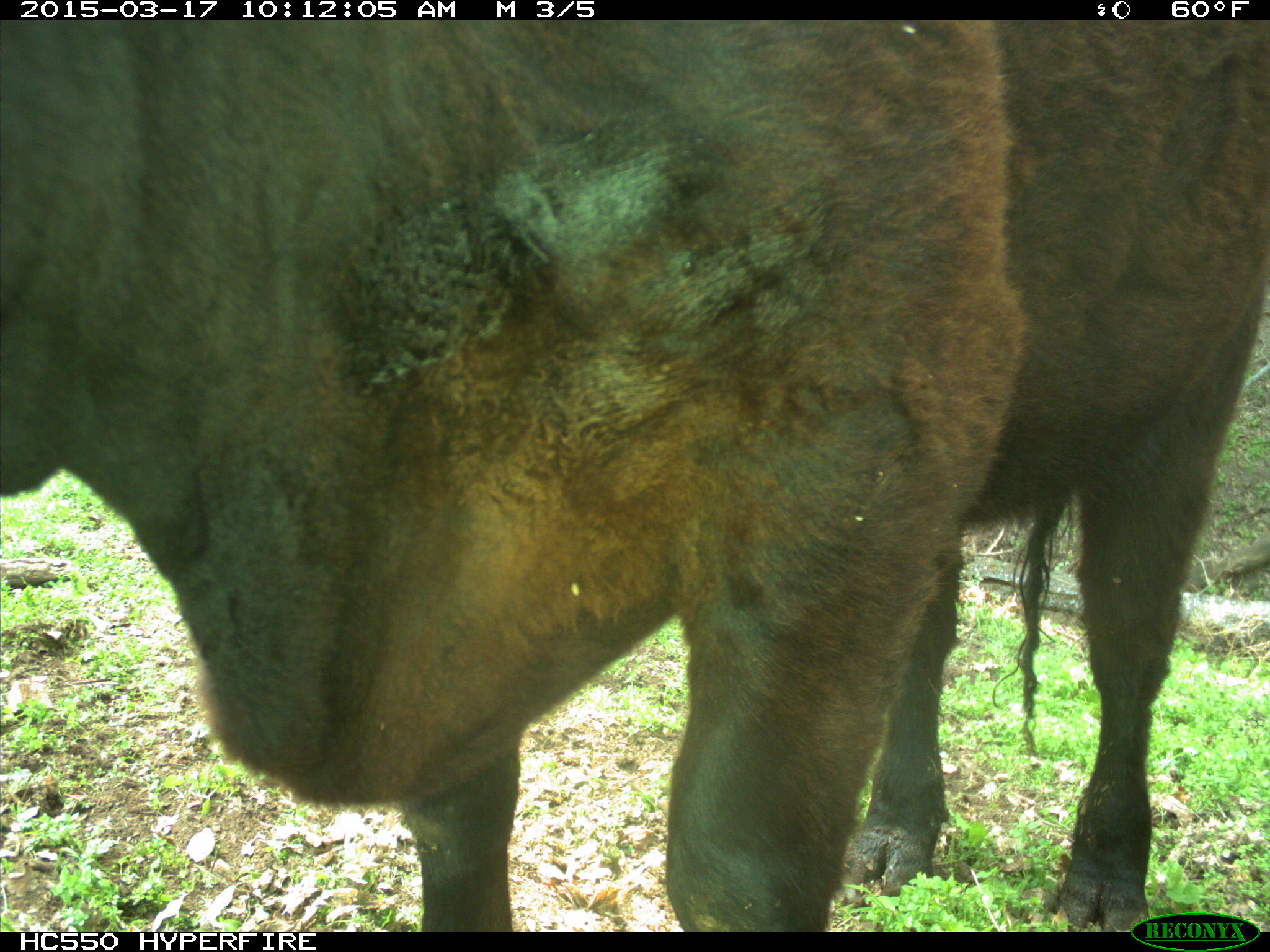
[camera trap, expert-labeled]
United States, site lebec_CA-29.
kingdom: Animalia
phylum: Chordata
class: Mammalia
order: Artiodactyla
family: Bovidae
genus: Bos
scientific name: Bos taurus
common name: domestic cow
Bos taurus (domestic cow).